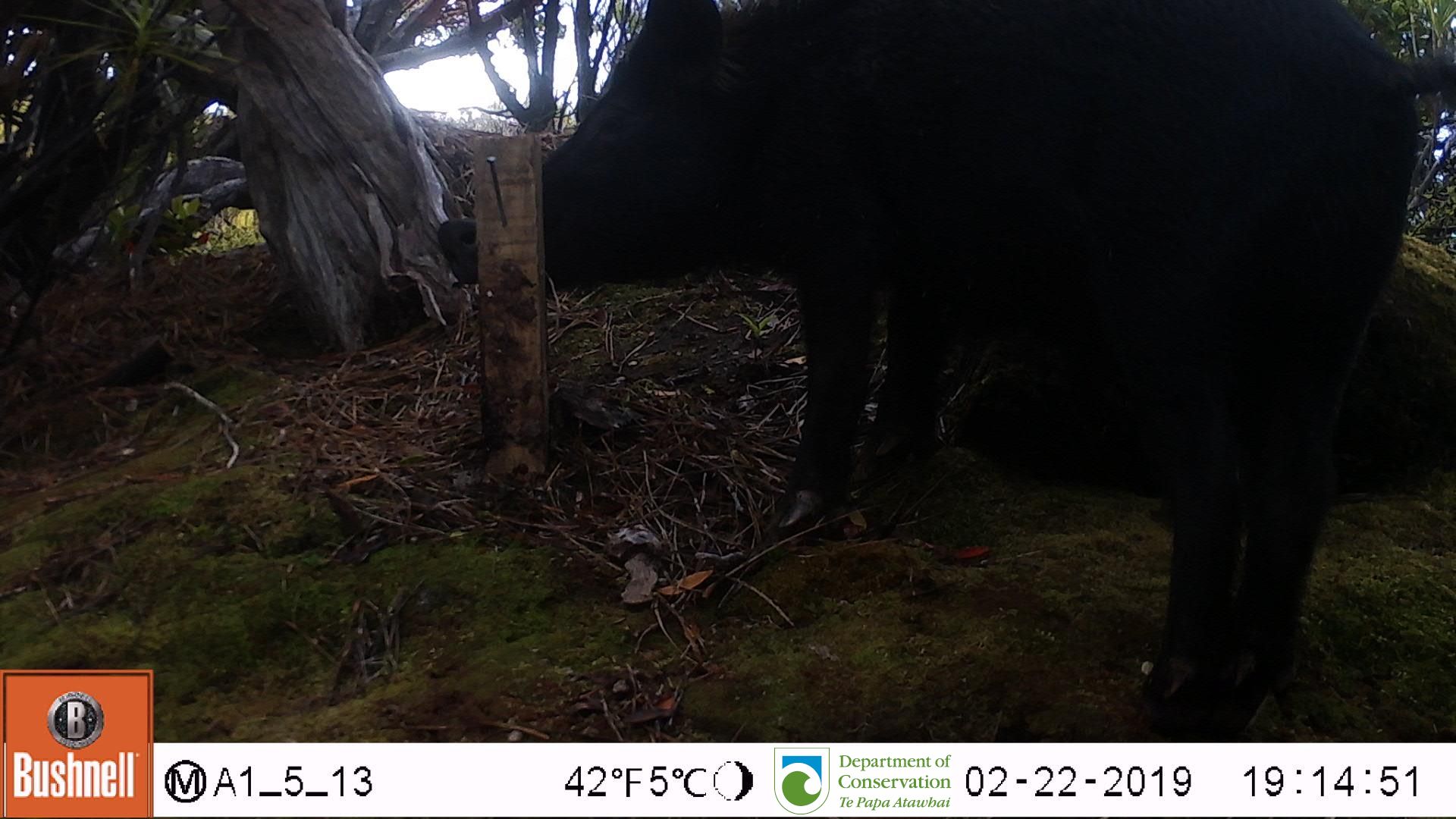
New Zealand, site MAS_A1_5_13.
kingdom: Animalia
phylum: Chordata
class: Mammalia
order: Artiodactyla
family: Suidae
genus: Sus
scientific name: Sus scrofa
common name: pig